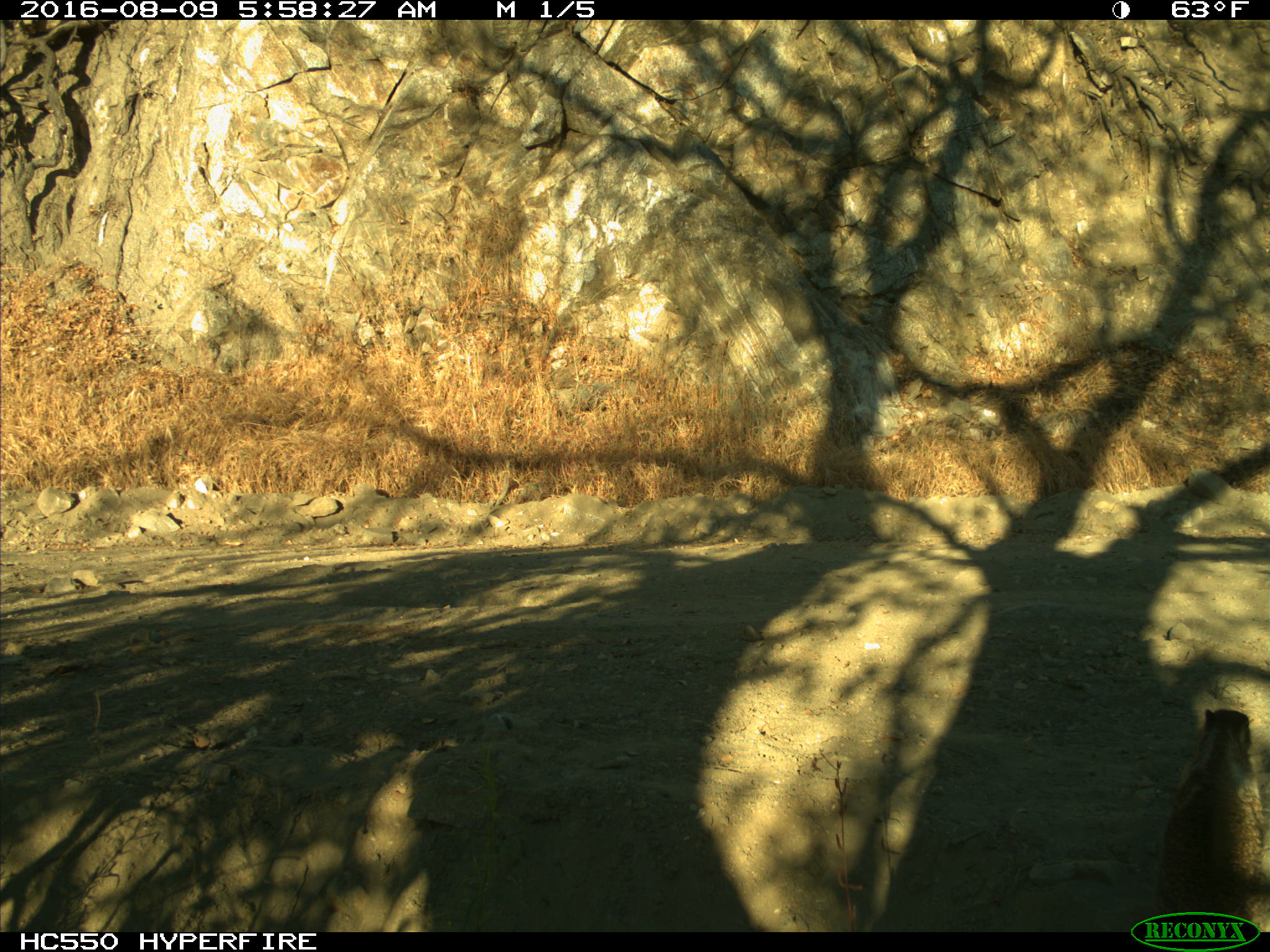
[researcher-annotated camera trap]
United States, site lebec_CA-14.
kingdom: Animalia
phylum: Chordata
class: Mammalia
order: Rodentia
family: Sciuridae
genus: Otospermophilus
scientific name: Otospermophilus beecheyi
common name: california ground squirrel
Otospermophilus beecheyi (california ground squirrel).